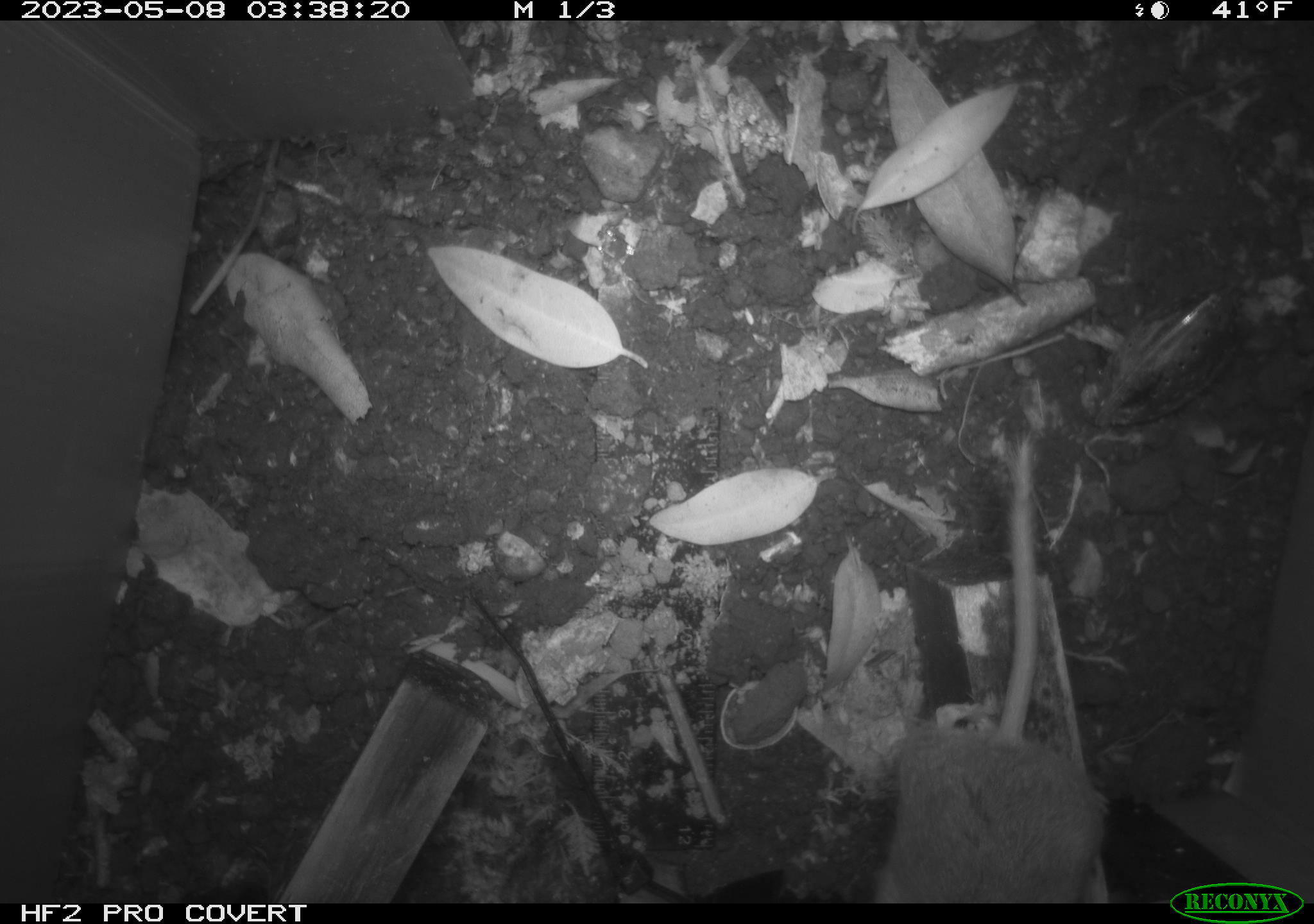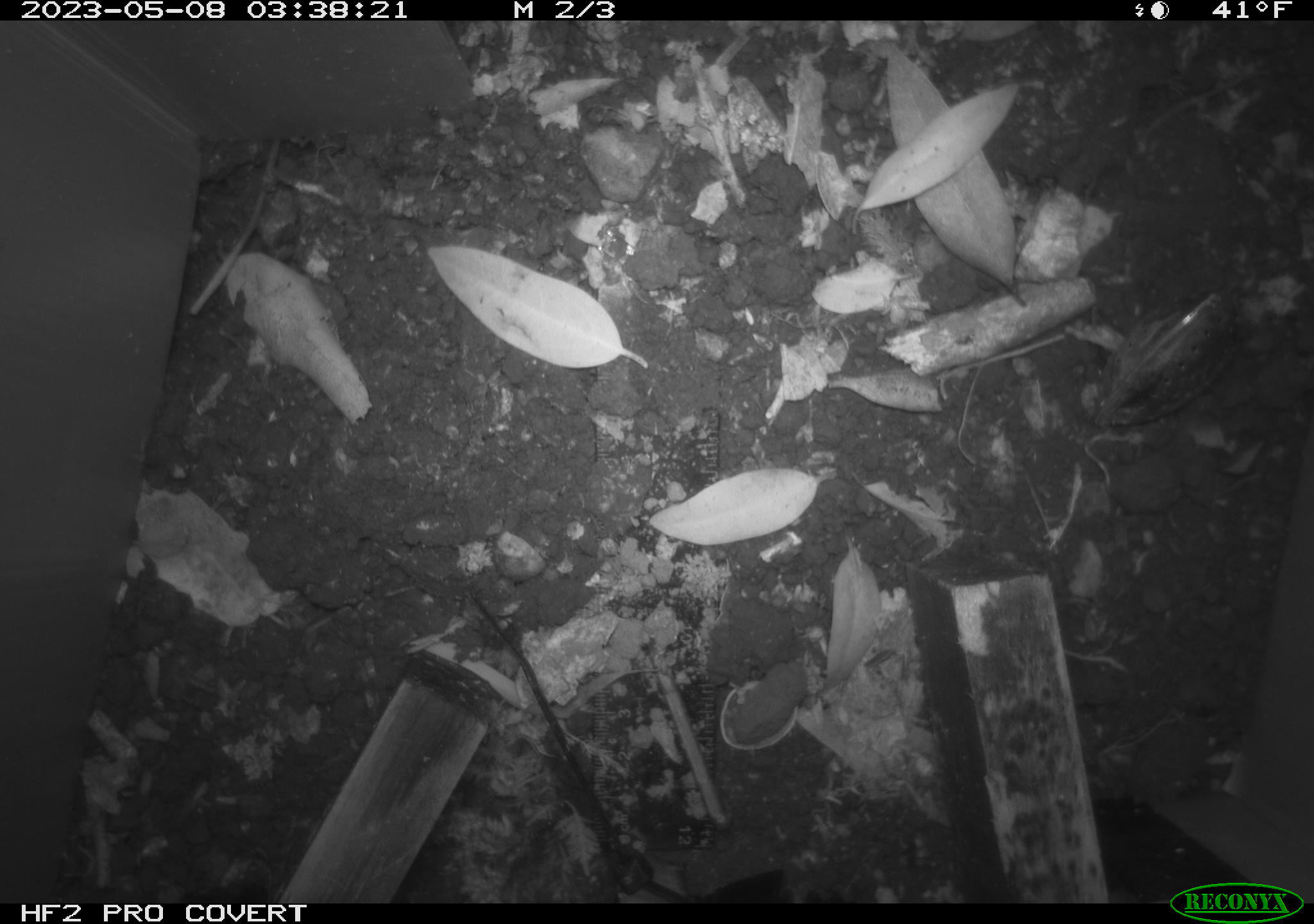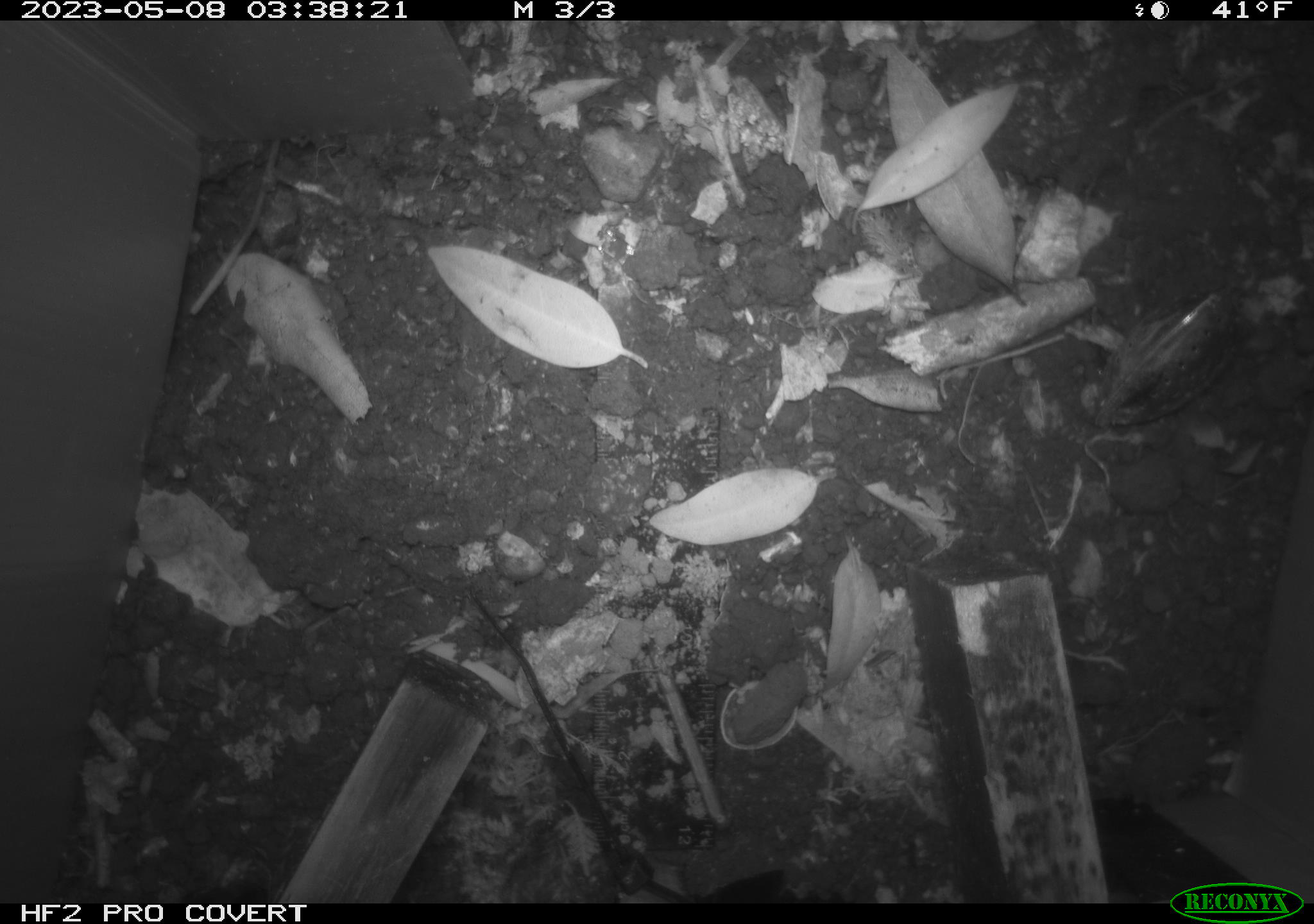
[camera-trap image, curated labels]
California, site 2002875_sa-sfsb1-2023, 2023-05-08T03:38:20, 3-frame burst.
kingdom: Animalia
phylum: Chordata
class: Mammalia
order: Rodentia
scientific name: Rodentia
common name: mouse species